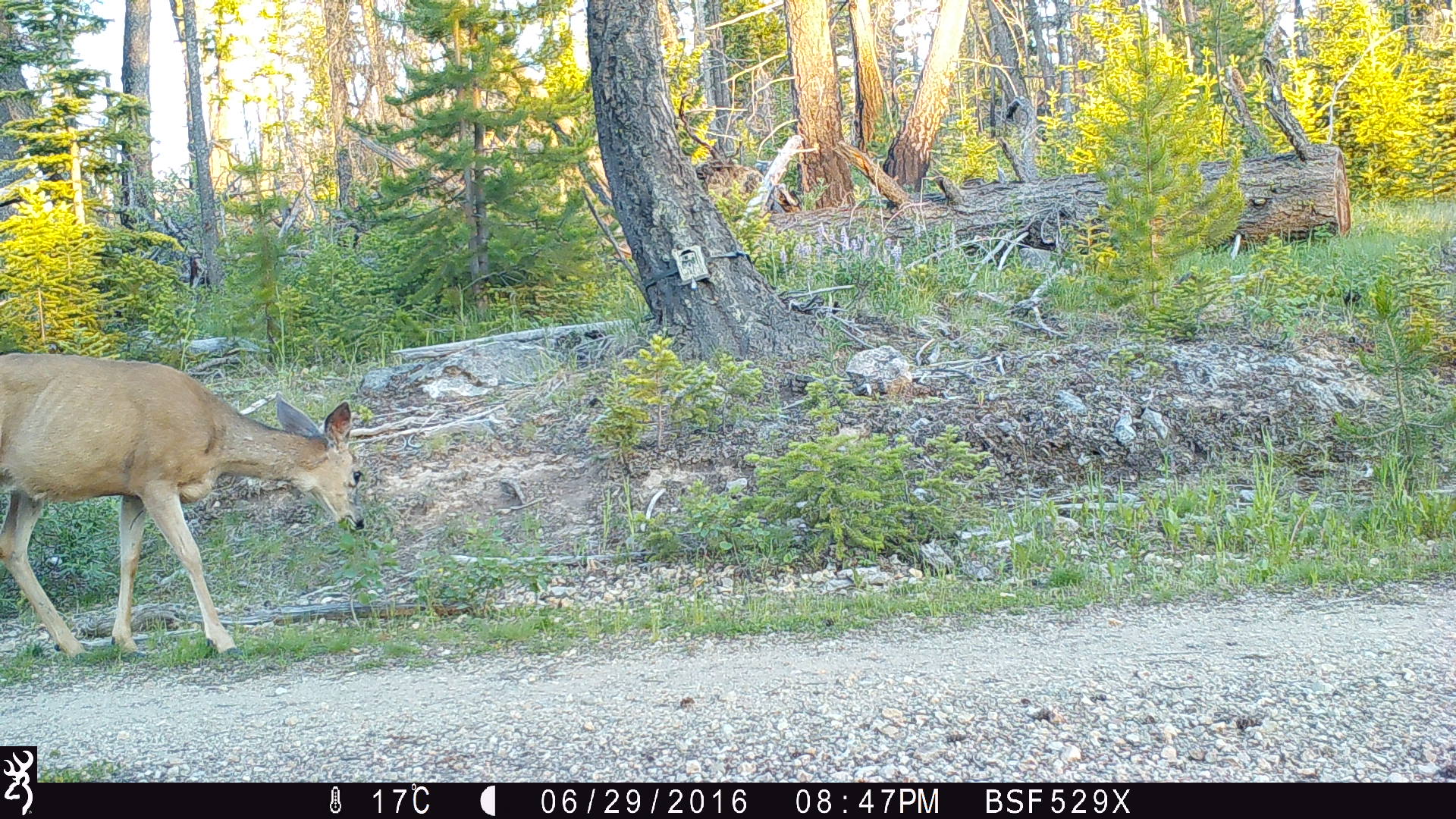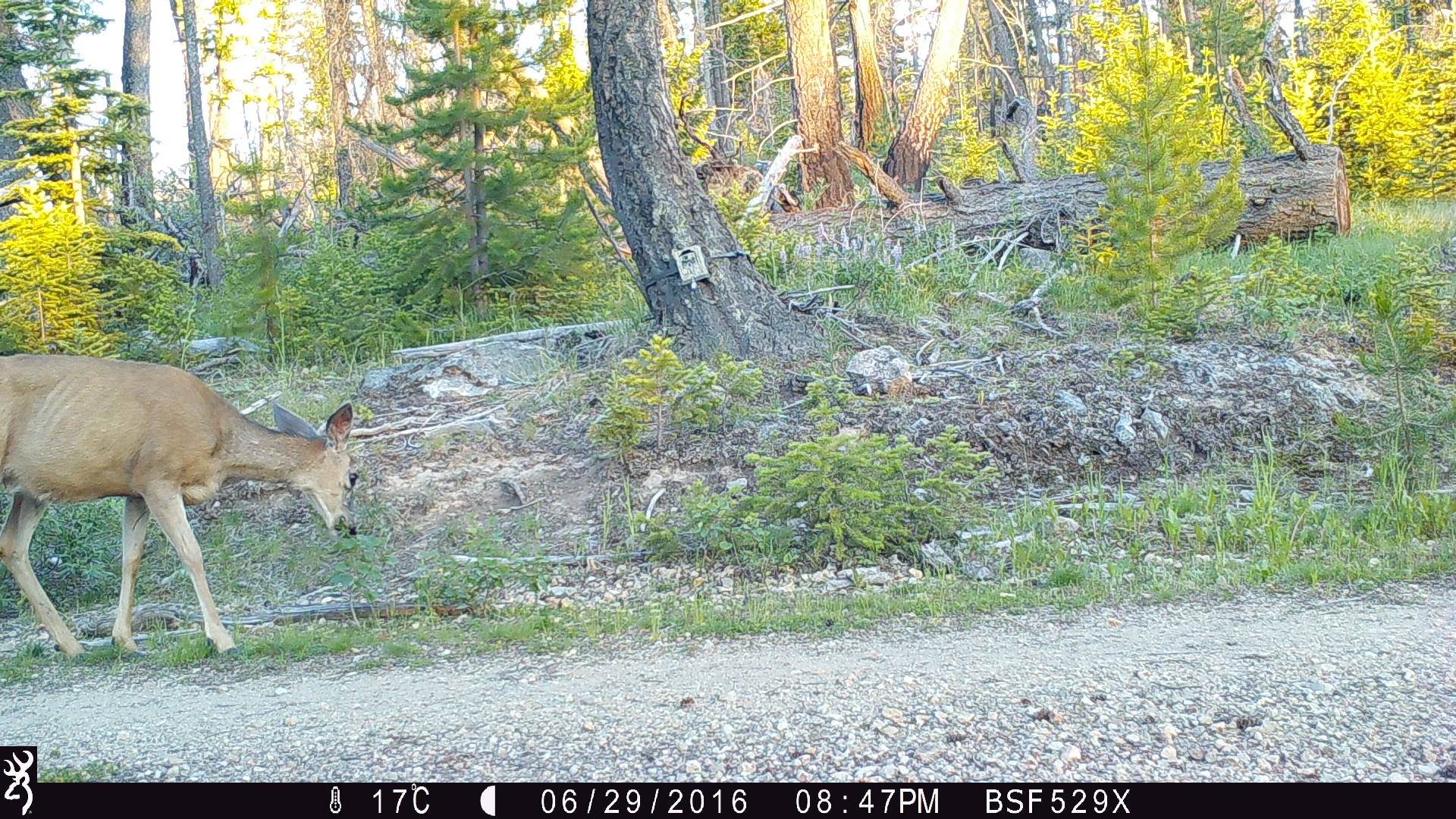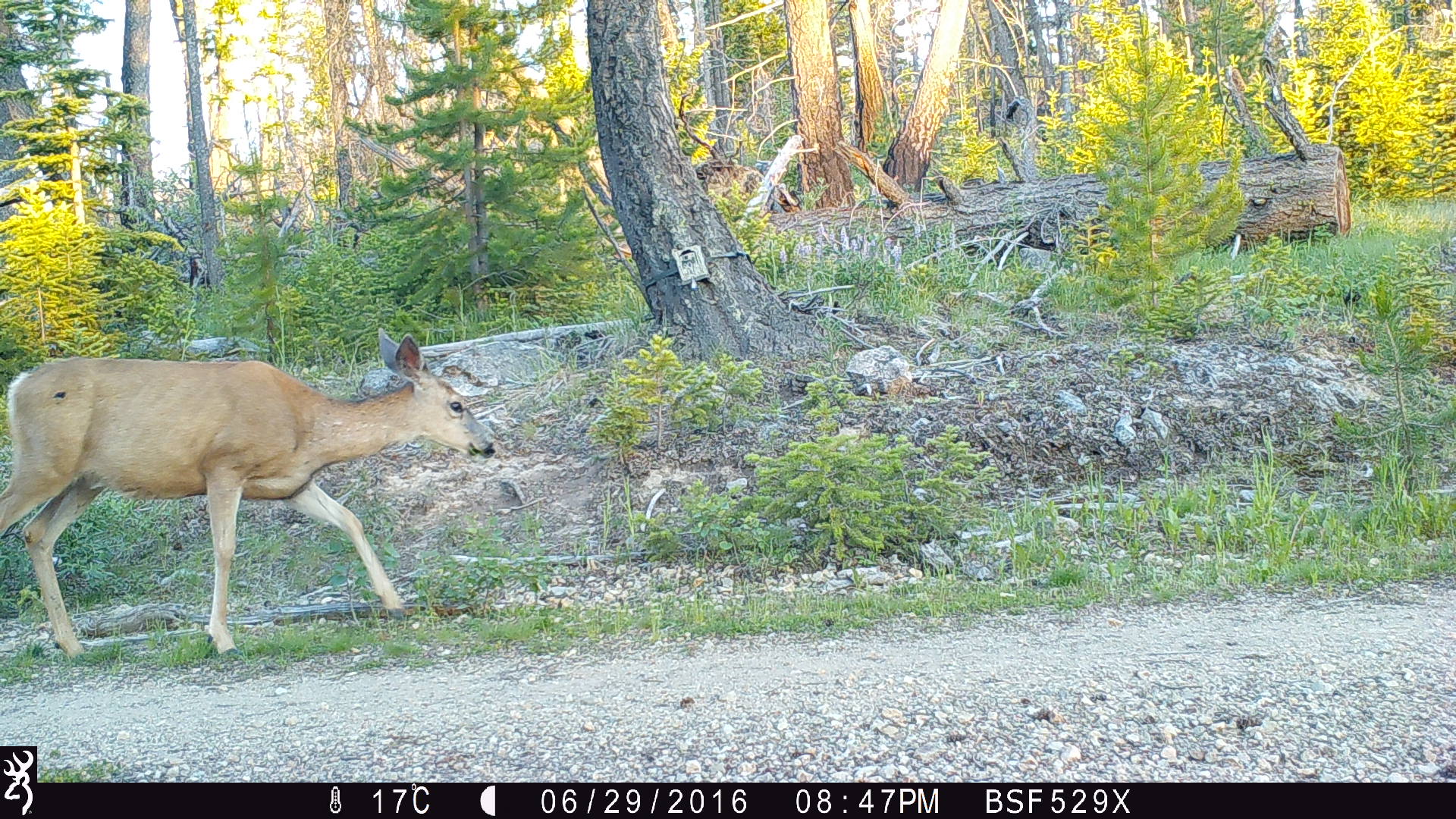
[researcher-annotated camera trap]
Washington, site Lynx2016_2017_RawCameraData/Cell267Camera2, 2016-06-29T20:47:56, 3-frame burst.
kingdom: Animalia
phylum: Chordata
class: Mammalia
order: Artiodactyla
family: Cervidae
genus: Odocoileus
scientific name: Odocoileus hemionus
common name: mule deer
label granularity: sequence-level